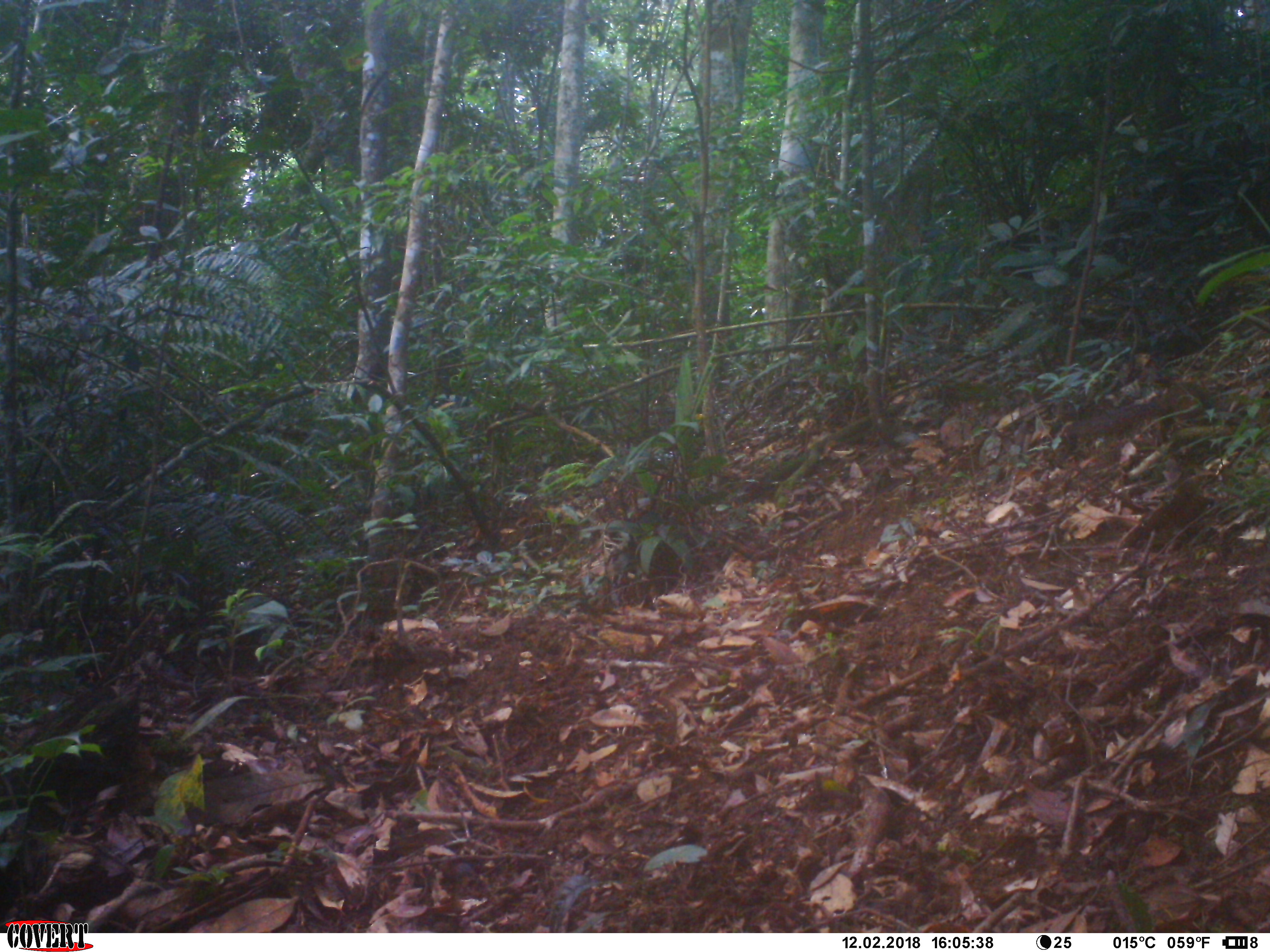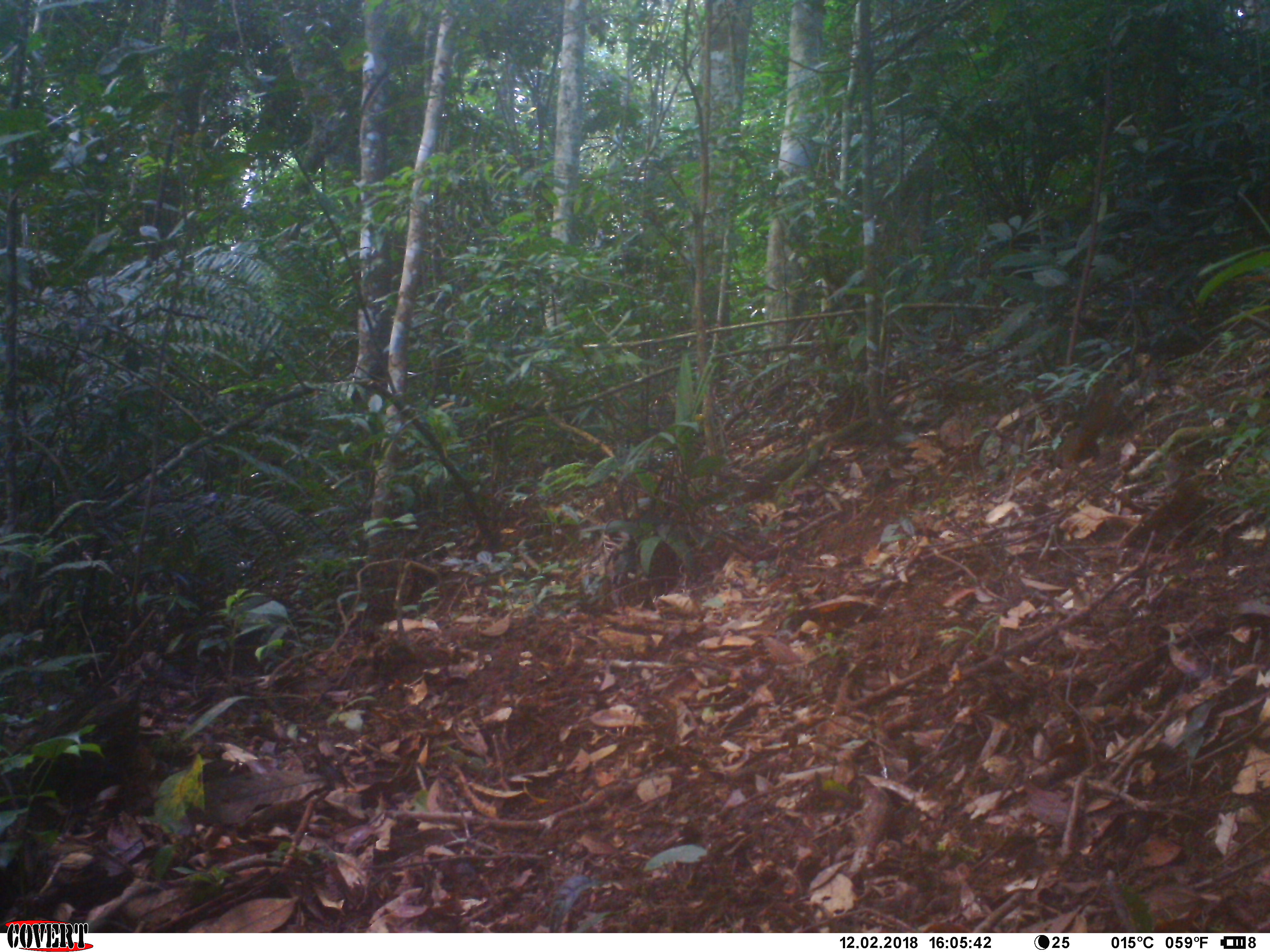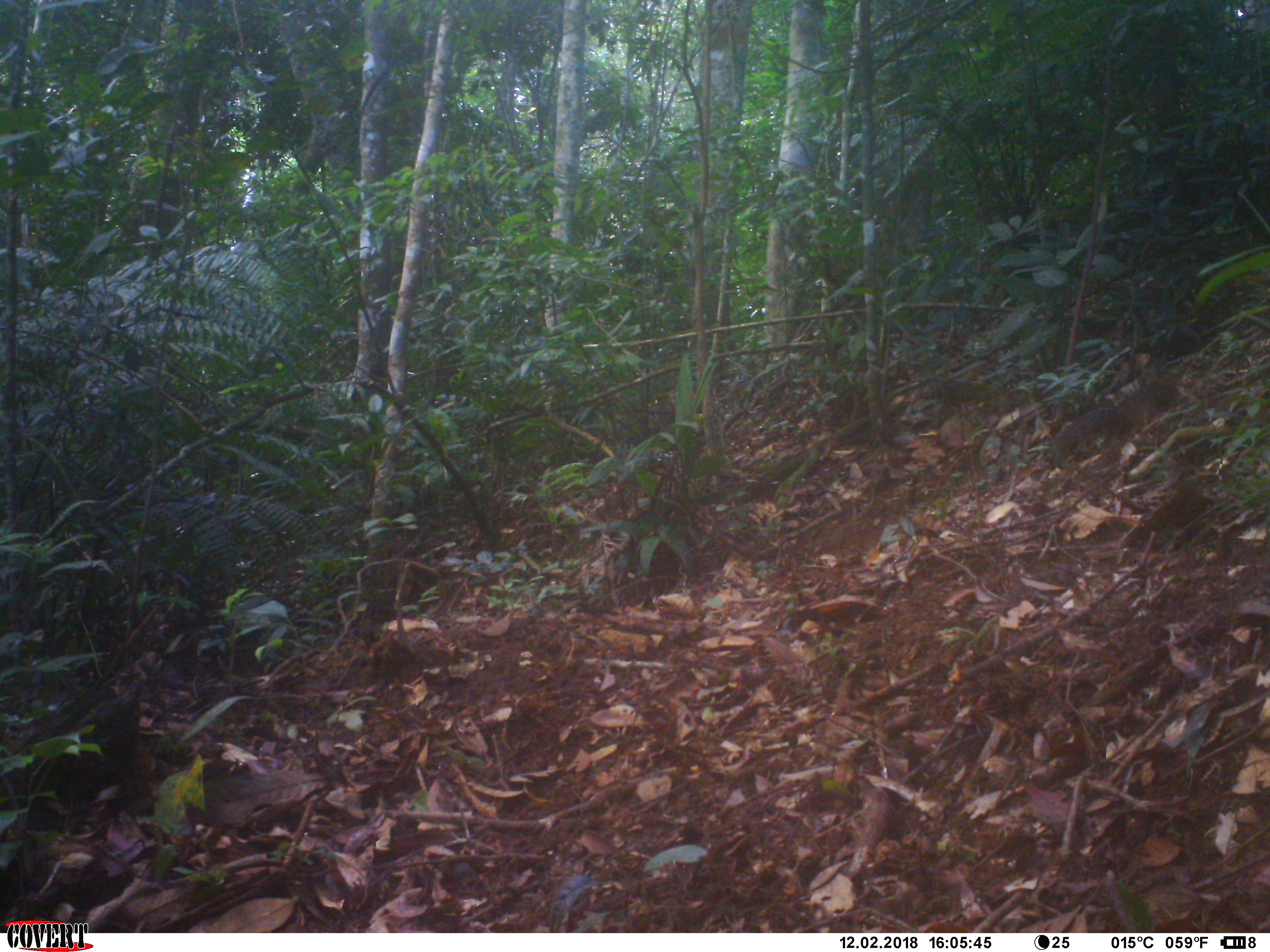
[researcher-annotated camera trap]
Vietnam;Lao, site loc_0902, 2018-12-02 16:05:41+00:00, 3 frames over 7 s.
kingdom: Animalia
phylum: Chordata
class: Mammalia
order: Rodentia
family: Sciuridae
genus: Dremomys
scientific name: Dremomys rufigenis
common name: red-cheeked squirrel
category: red cheeked squirrel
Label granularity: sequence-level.